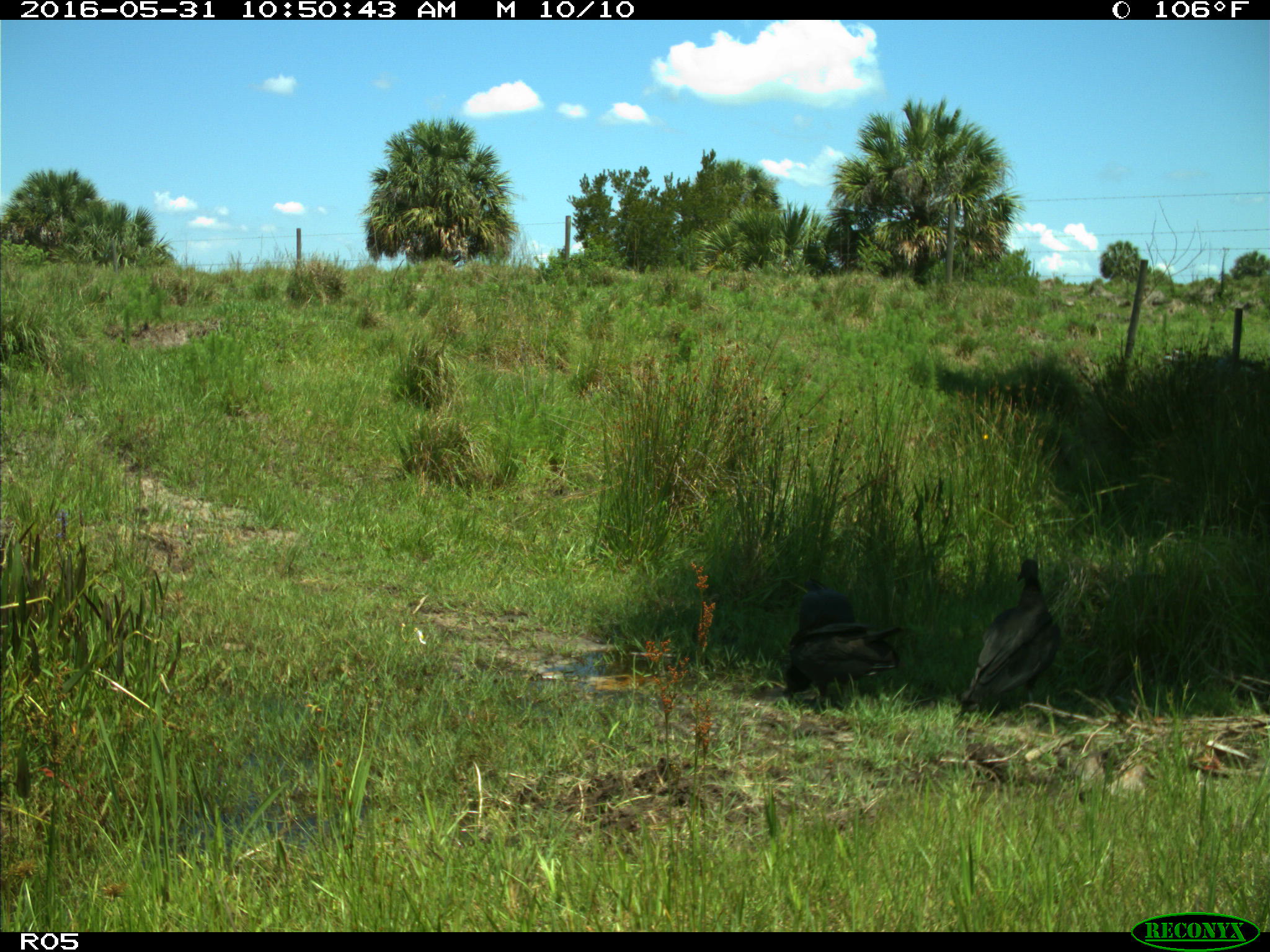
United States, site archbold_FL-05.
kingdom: Animalia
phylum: Chordata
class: Aves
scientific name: Aves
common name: birds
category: unidentified bird